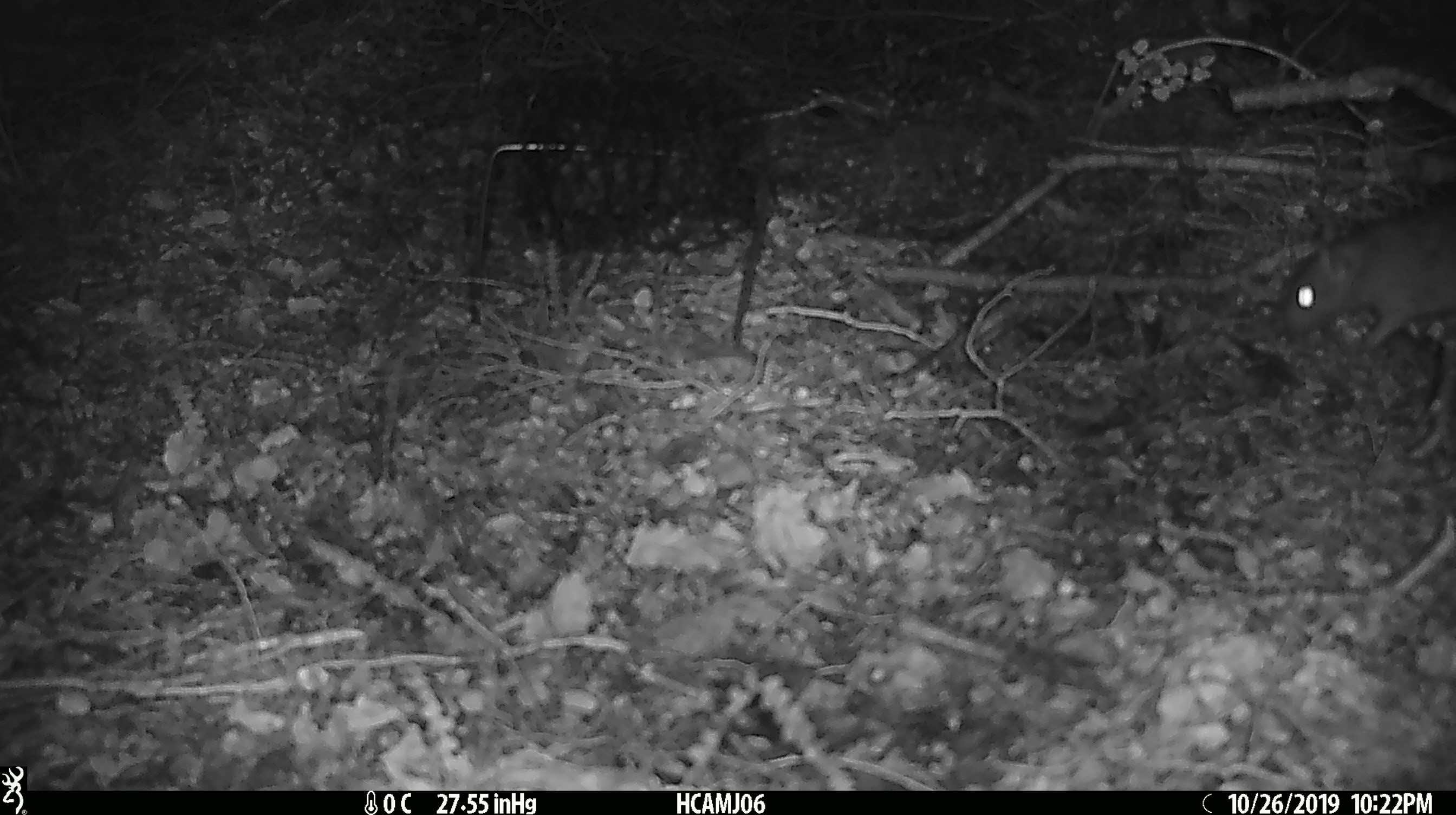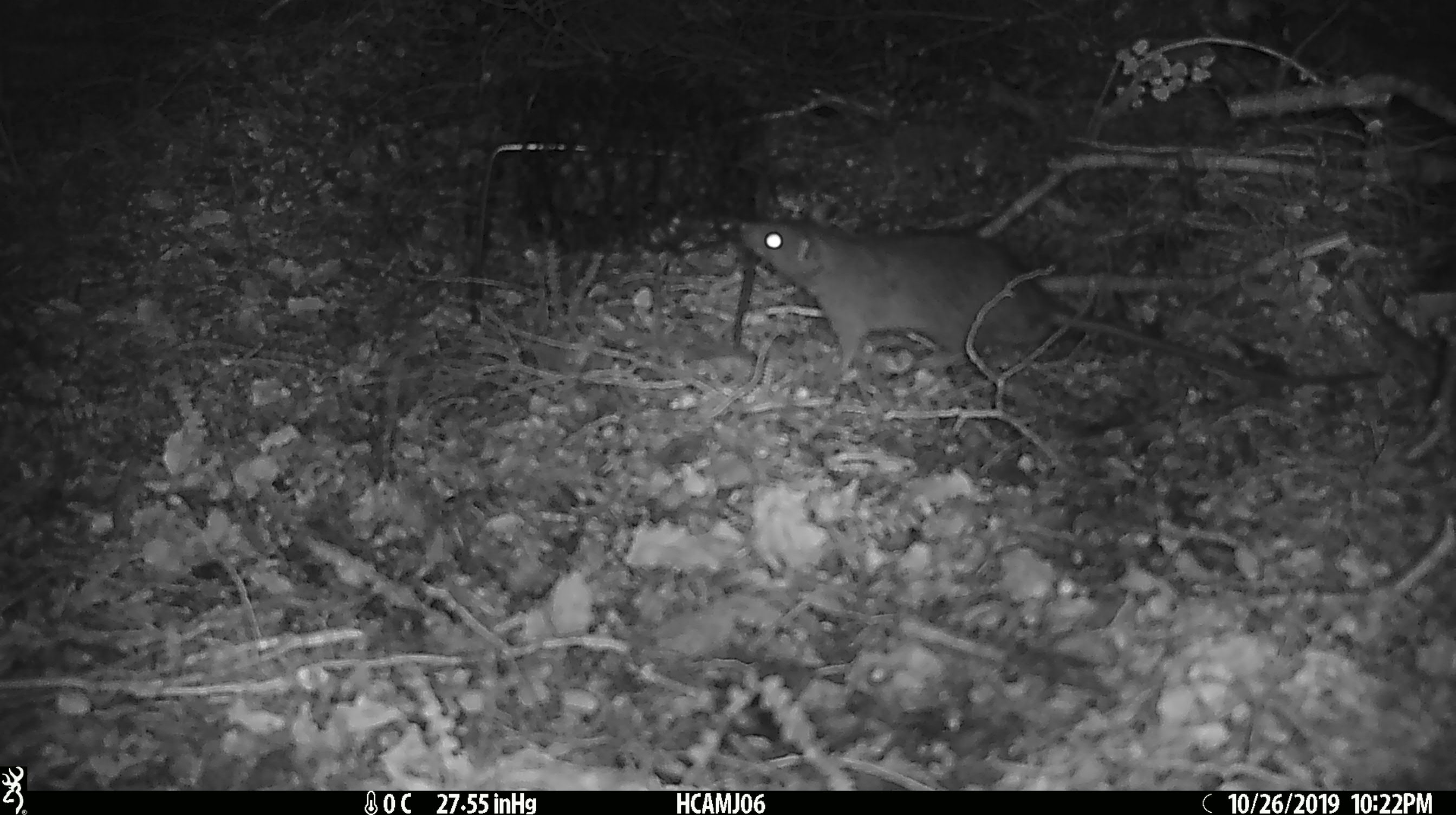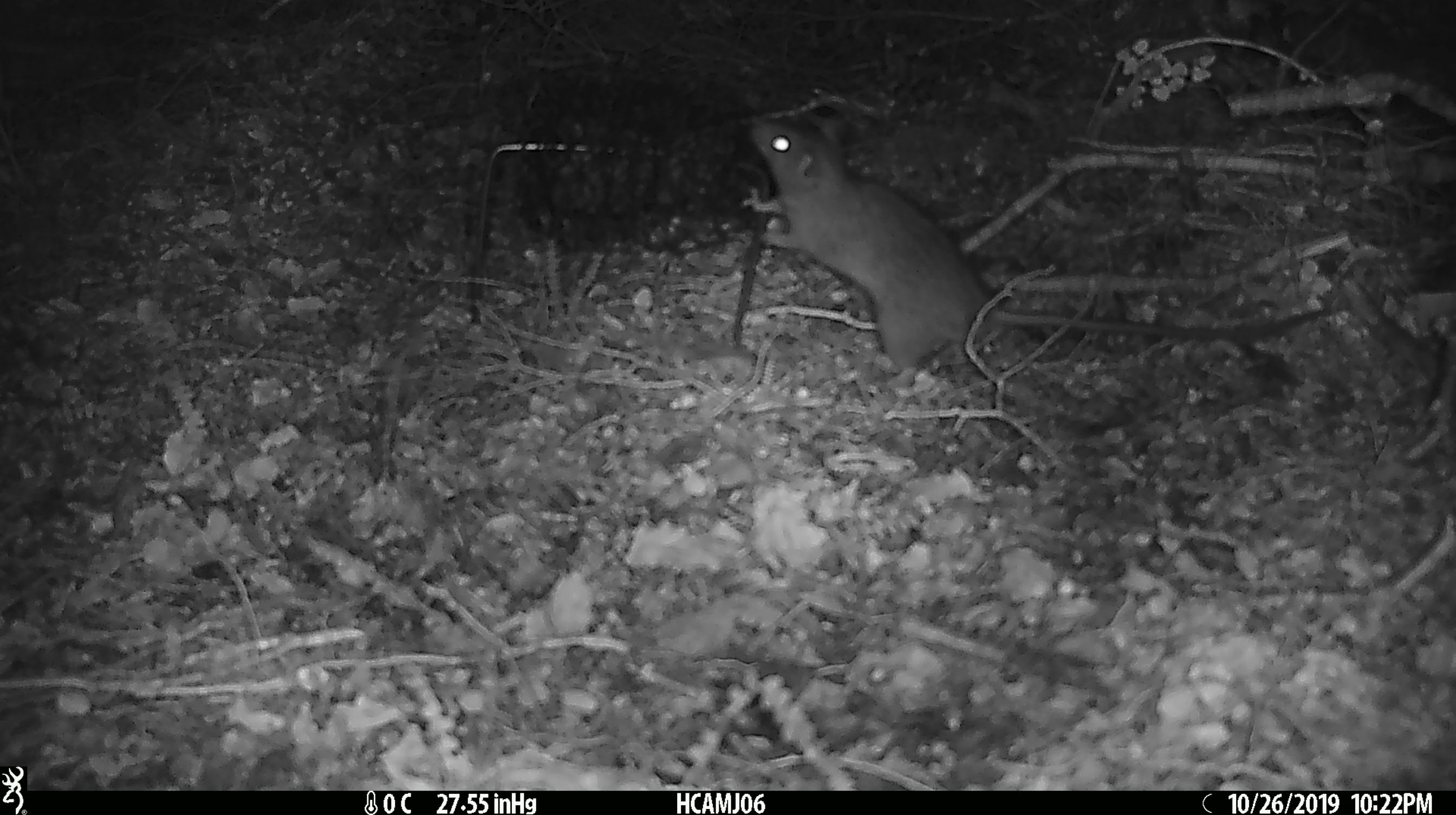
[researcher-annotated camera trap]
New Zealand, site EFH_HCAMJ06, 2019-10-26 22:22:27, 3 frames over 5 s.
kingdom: Animalia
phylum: Chordata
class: Mammalia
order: Rodentia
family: Muridae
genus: Rattus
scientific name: Rattus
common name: rat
Rat (Rattus).